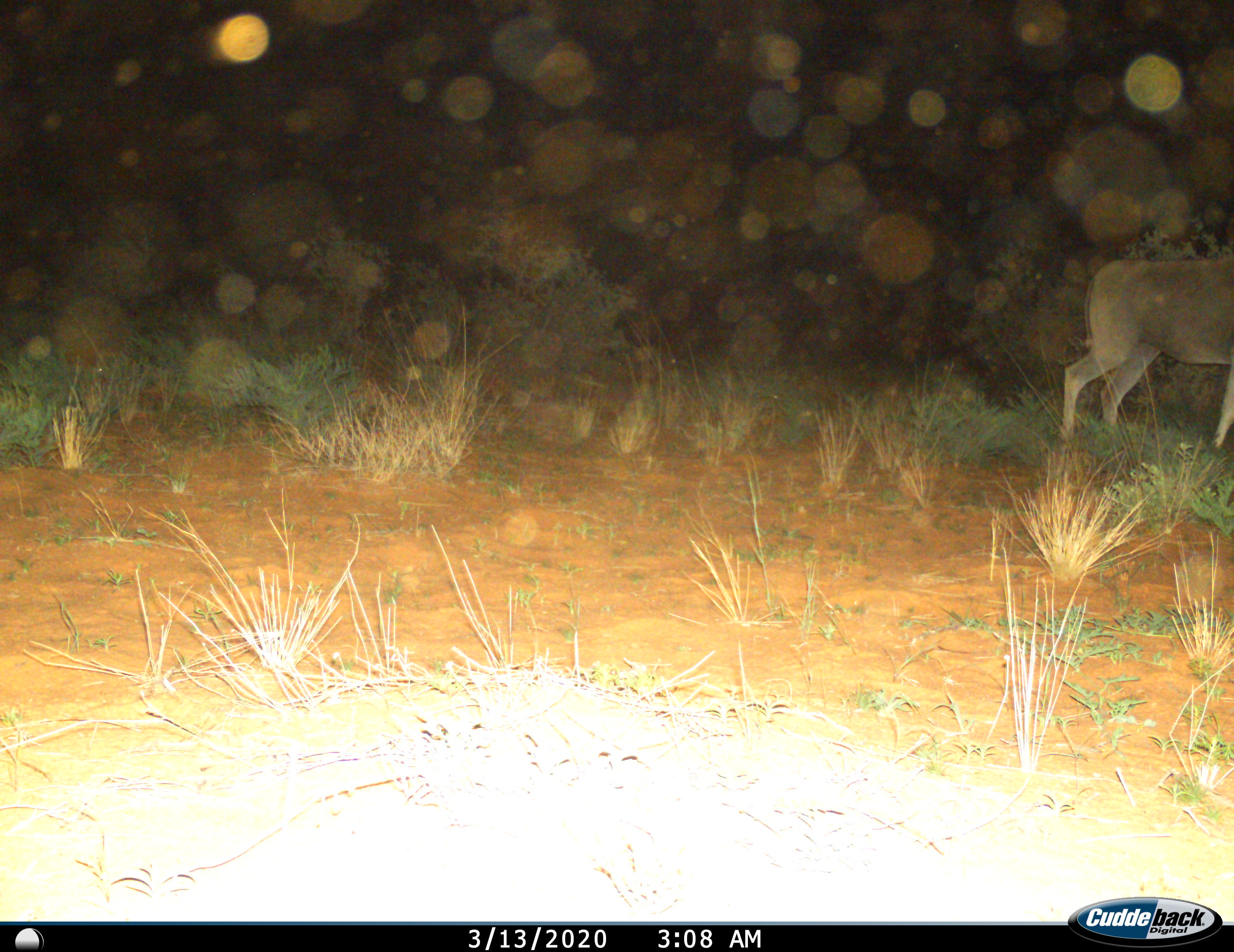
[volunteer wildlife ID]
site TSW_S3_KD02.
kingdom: Animalia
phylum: Chordata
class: Mammalia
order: Artiodactyla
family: Bovidae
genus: Tragelaphus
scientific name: Tragelaphus oryx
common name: eland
Eland (Tragelaphus oryx), count 1. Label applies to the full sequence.